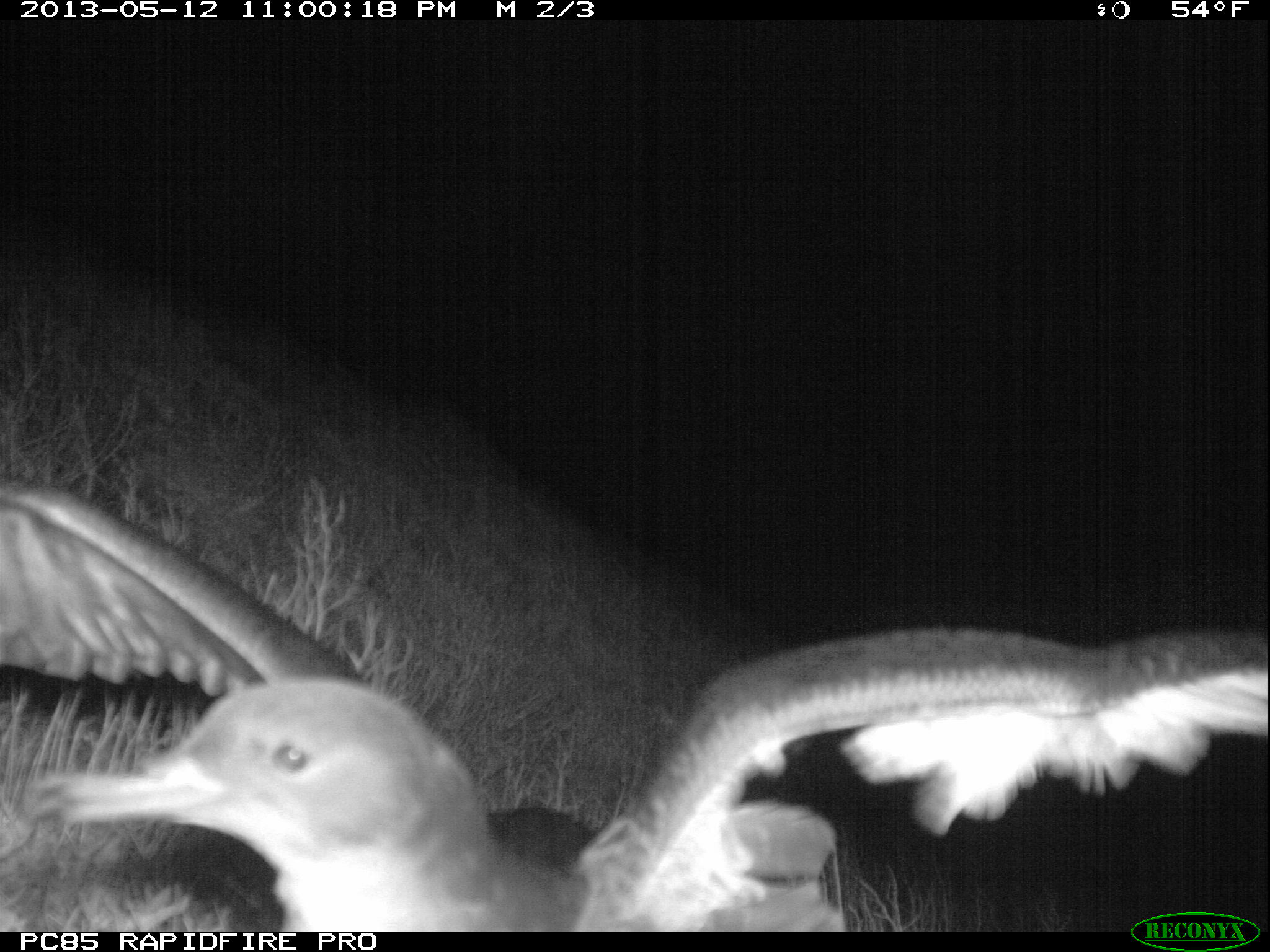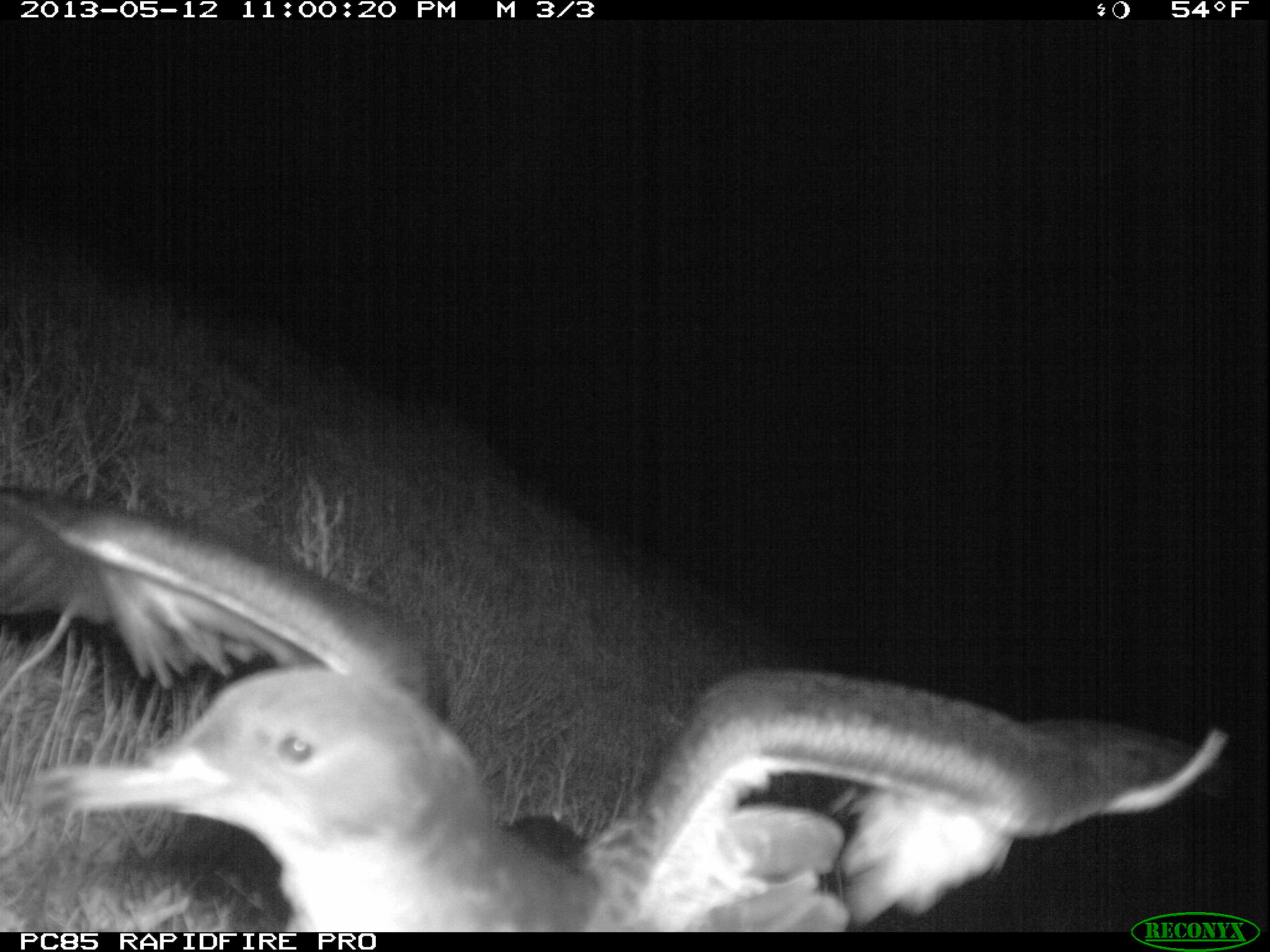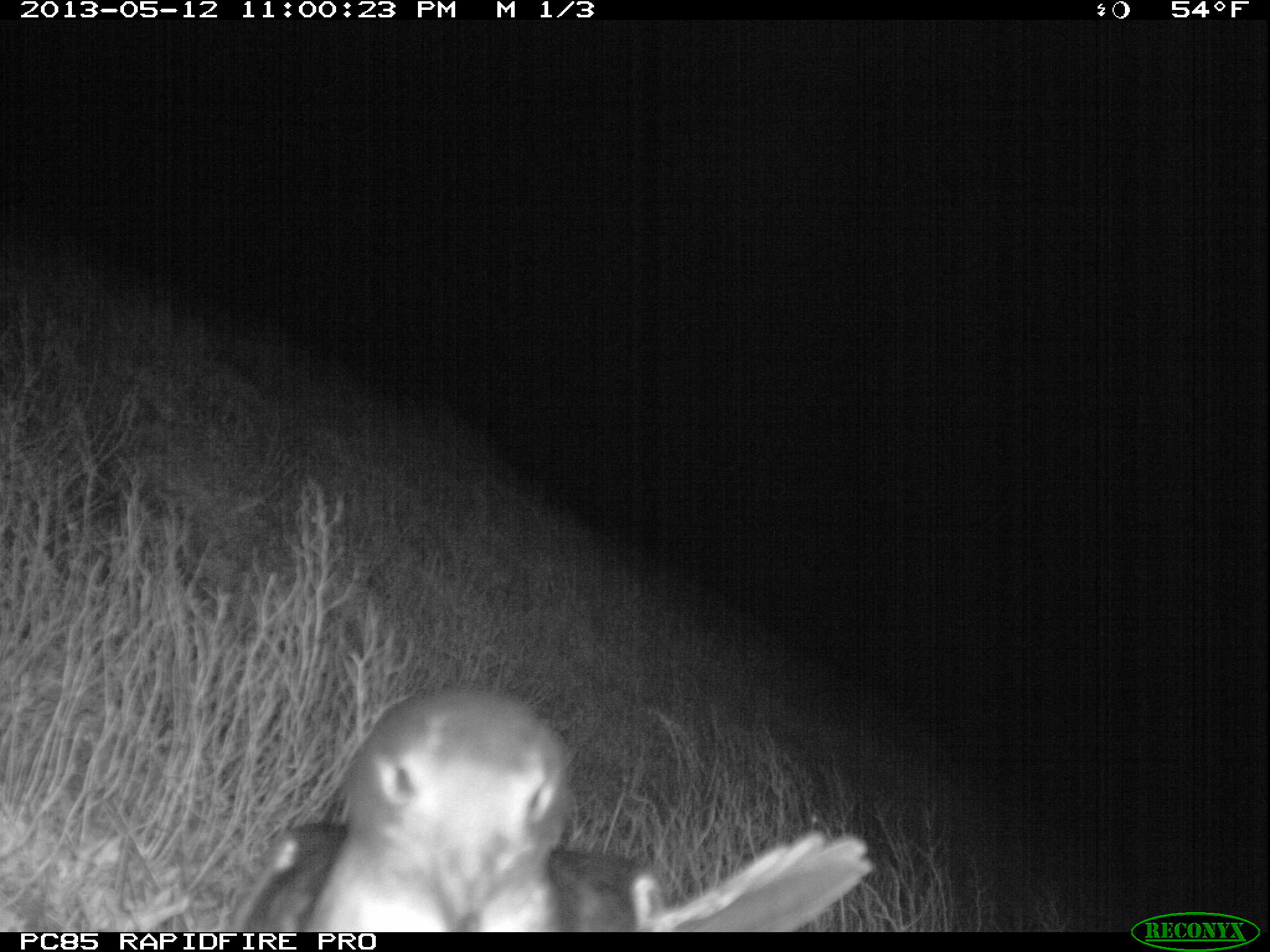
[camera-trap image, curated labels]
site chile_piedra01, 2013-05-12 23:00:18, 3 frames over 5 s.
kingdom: Animalia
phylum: Chordata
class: Aves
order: Procellariiformes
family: Procellariidae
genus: Calonectris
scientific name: Calonectris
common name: shearwater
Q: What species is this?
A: Shearwater (Calonectris).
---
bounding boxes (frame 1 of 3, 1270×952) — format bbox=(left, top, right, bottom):
shearwater: bbox=(28, 472, 1239, 929)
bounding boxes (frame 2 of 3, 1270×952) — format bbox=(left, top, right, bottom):
shearwater: bbox=(0, 469, 1228, 932)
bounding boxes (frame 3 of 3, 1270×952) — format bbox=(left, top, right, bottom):
shearwater: bbox=(217, 693, 870, 932)